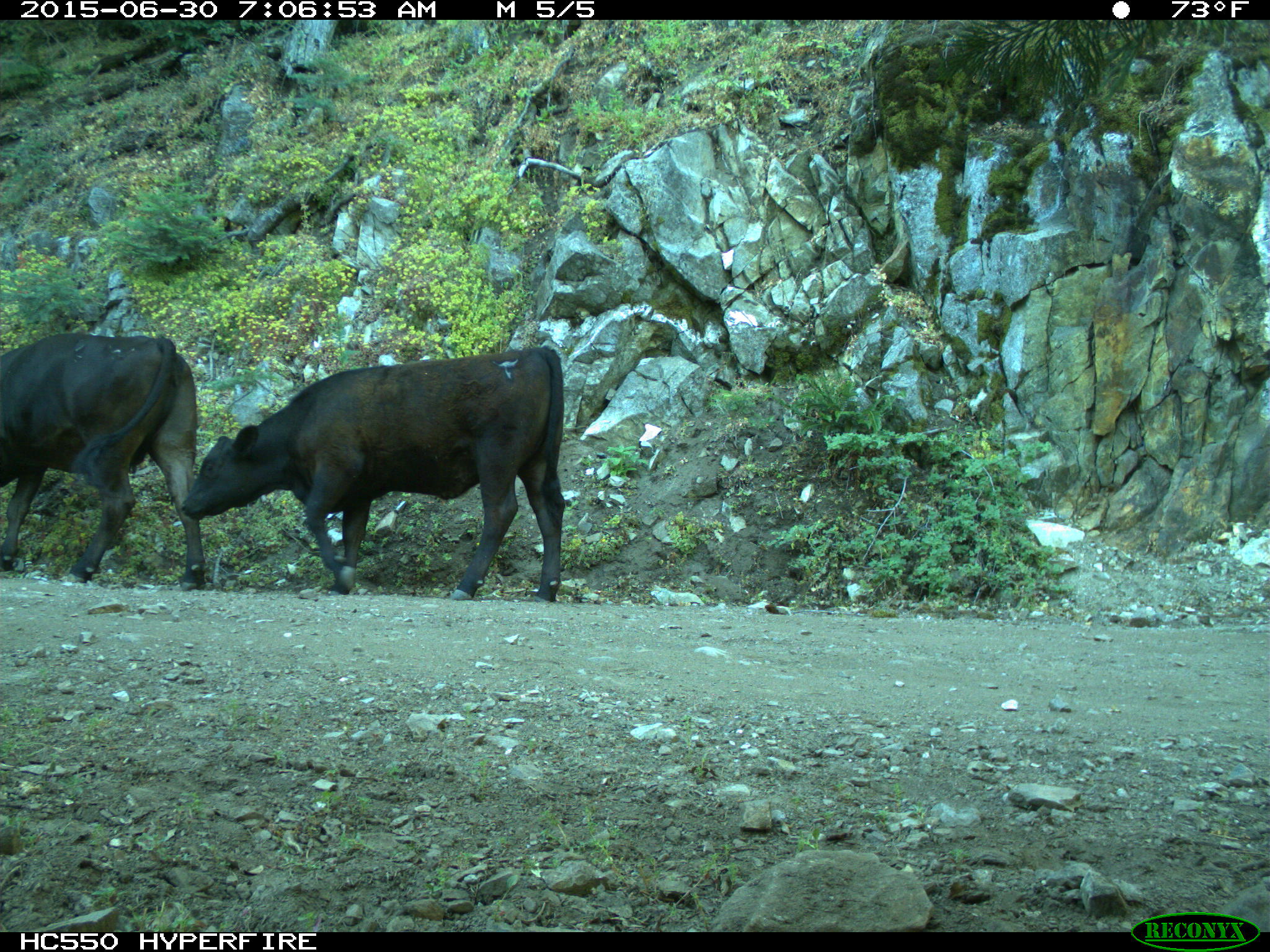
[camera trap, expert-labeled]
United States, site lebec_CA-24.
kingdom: Animalia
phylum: Chordata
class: Mammalia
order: Artiodactyla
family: Bovidae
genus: Bos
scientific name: Bos taurus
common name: domestic cow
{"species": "Bos taurus (domestic cow)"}